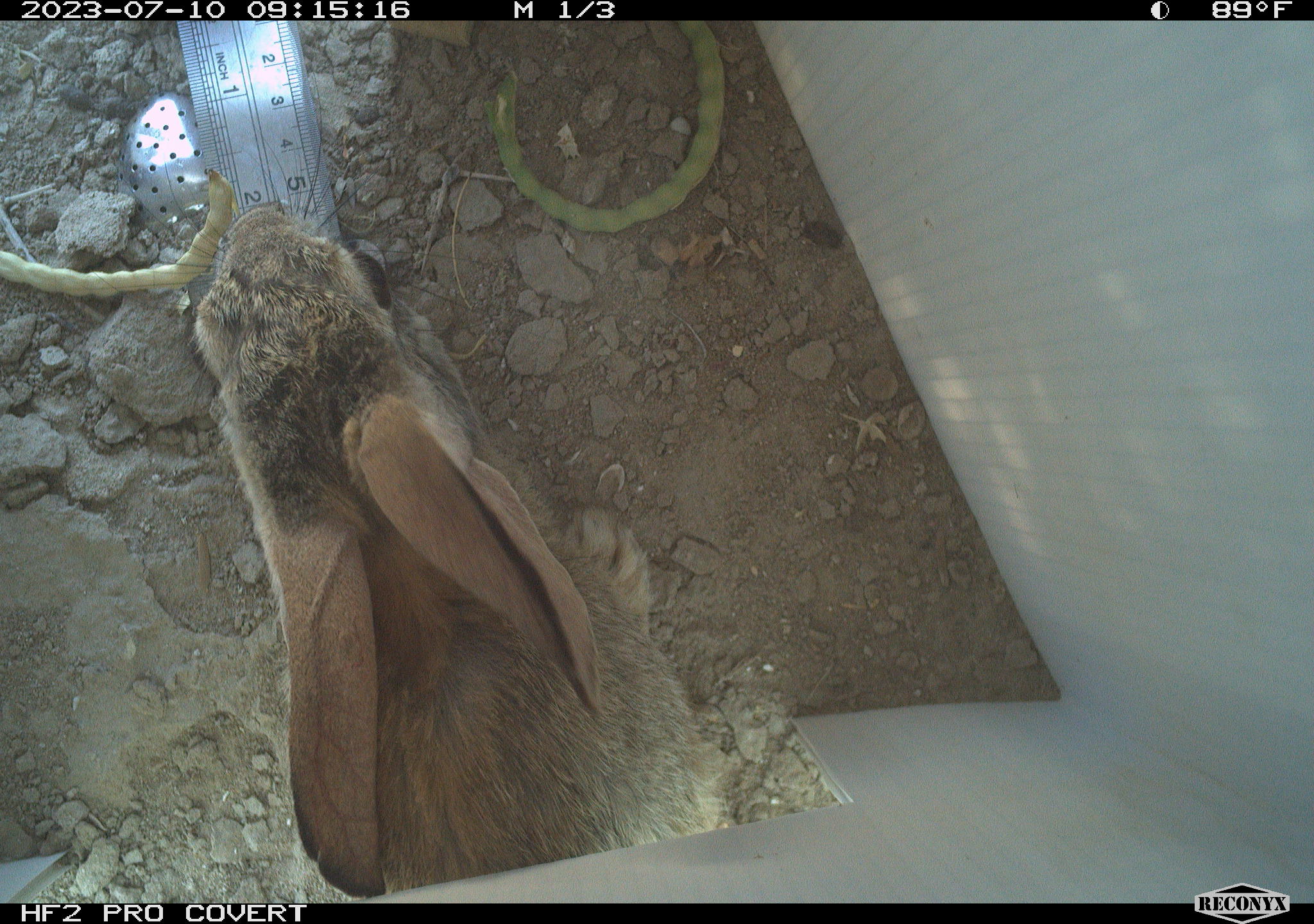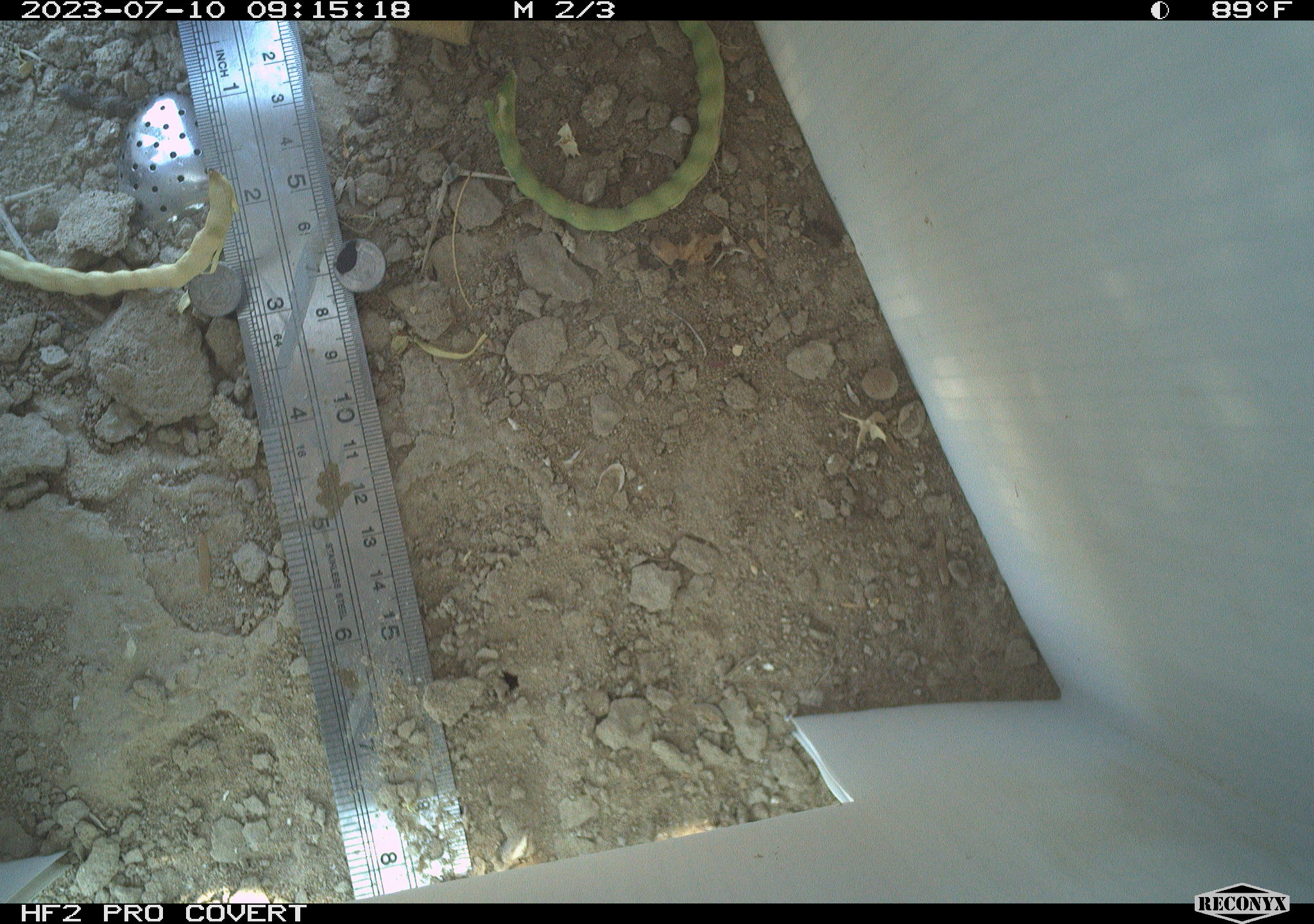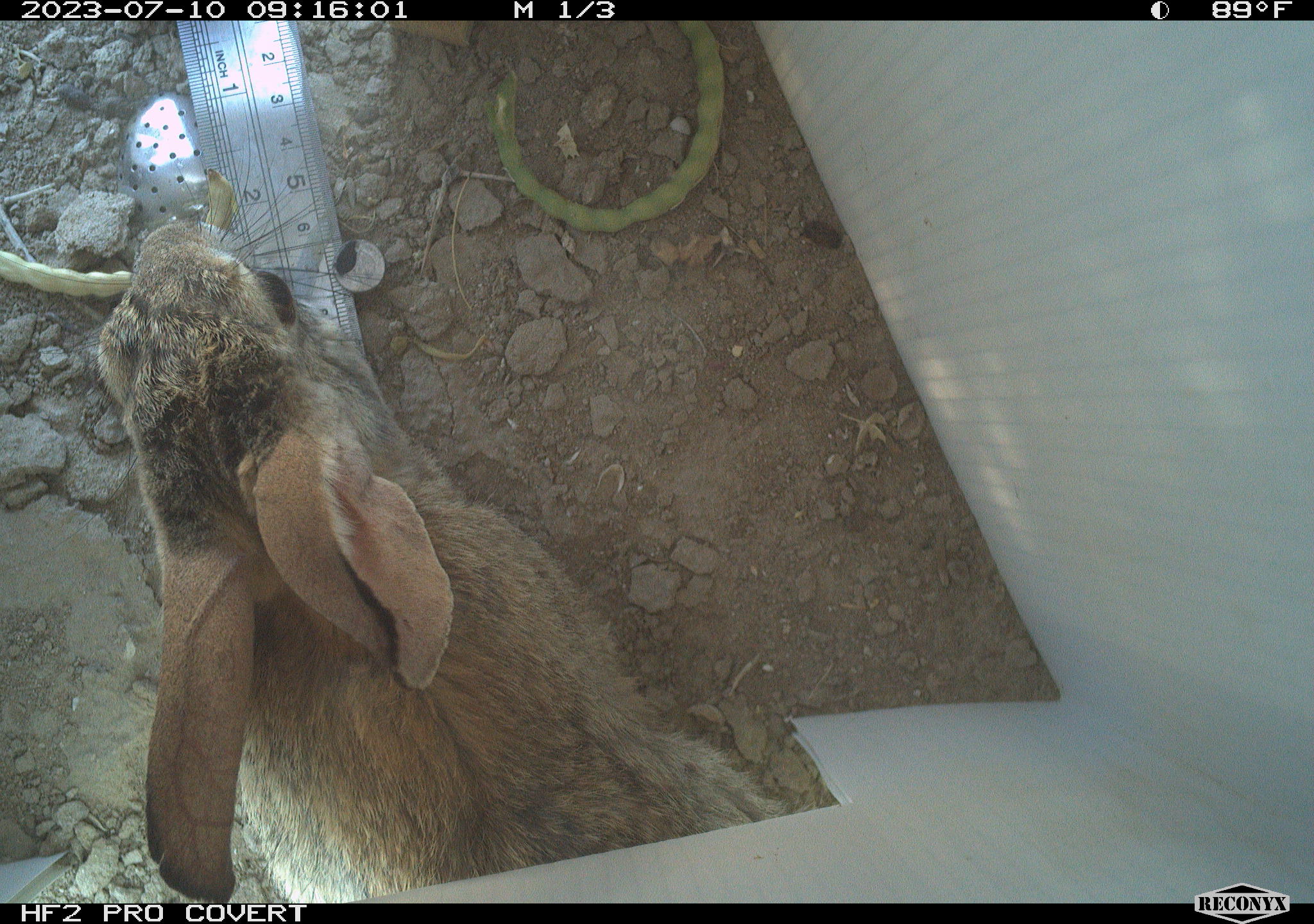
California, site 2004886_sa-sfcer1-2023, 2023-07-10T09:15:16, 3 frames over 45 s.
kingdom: Animalia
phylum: Chordata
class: Mammalia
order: Lagomorpha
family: Leporidae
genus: Sylvilagus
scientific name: Sylvilagus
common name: cottontail rabbits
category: sylvilagus species